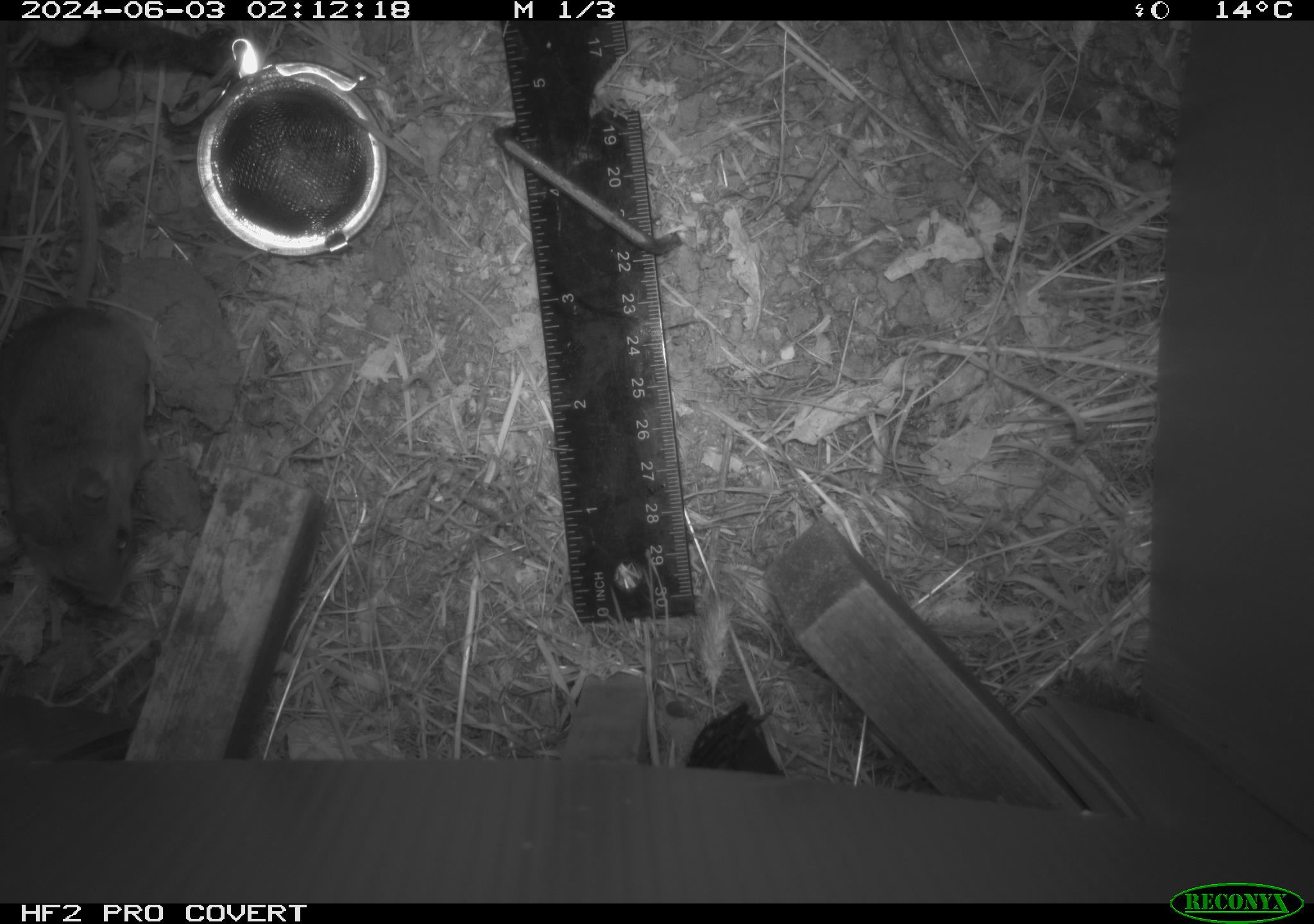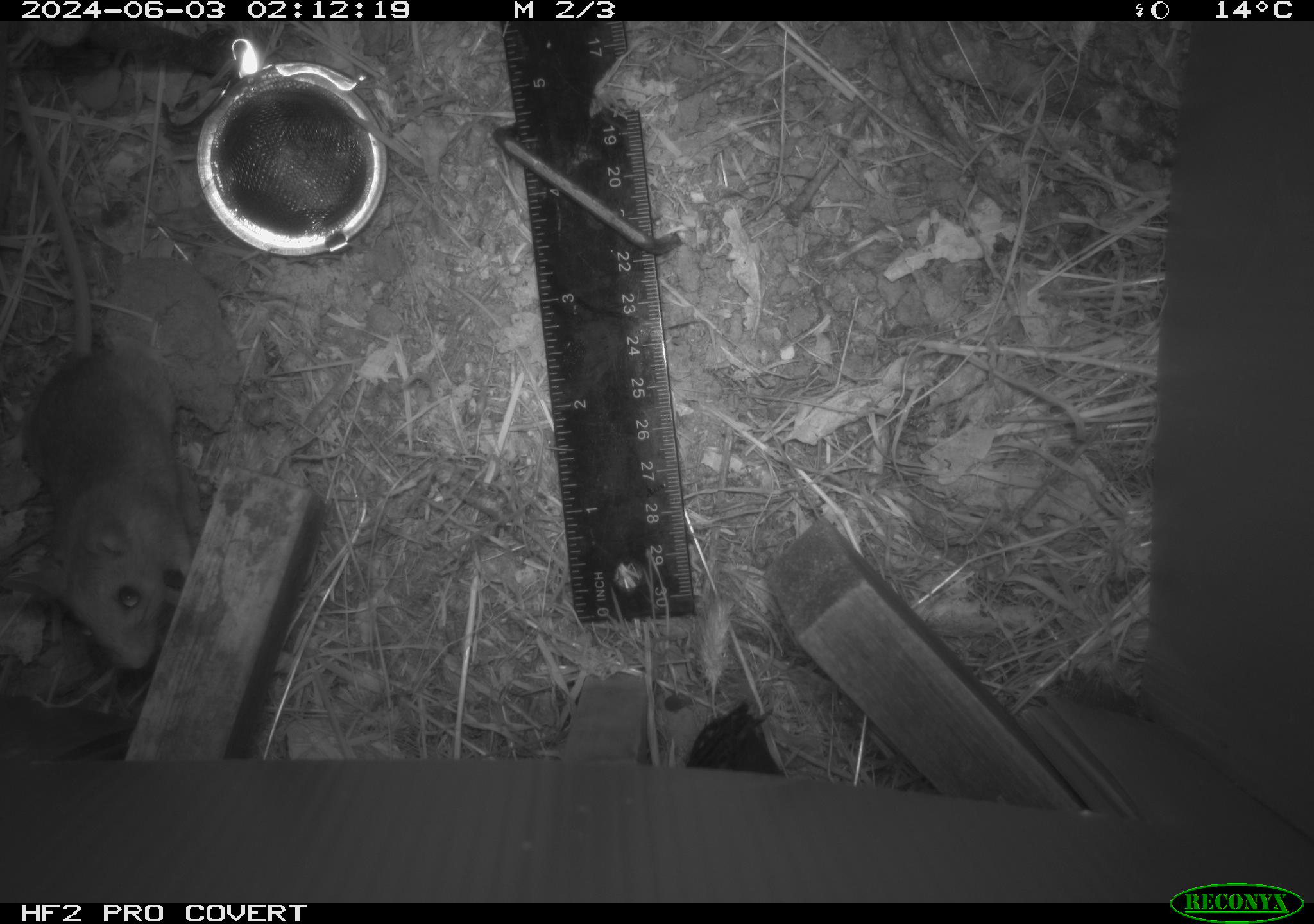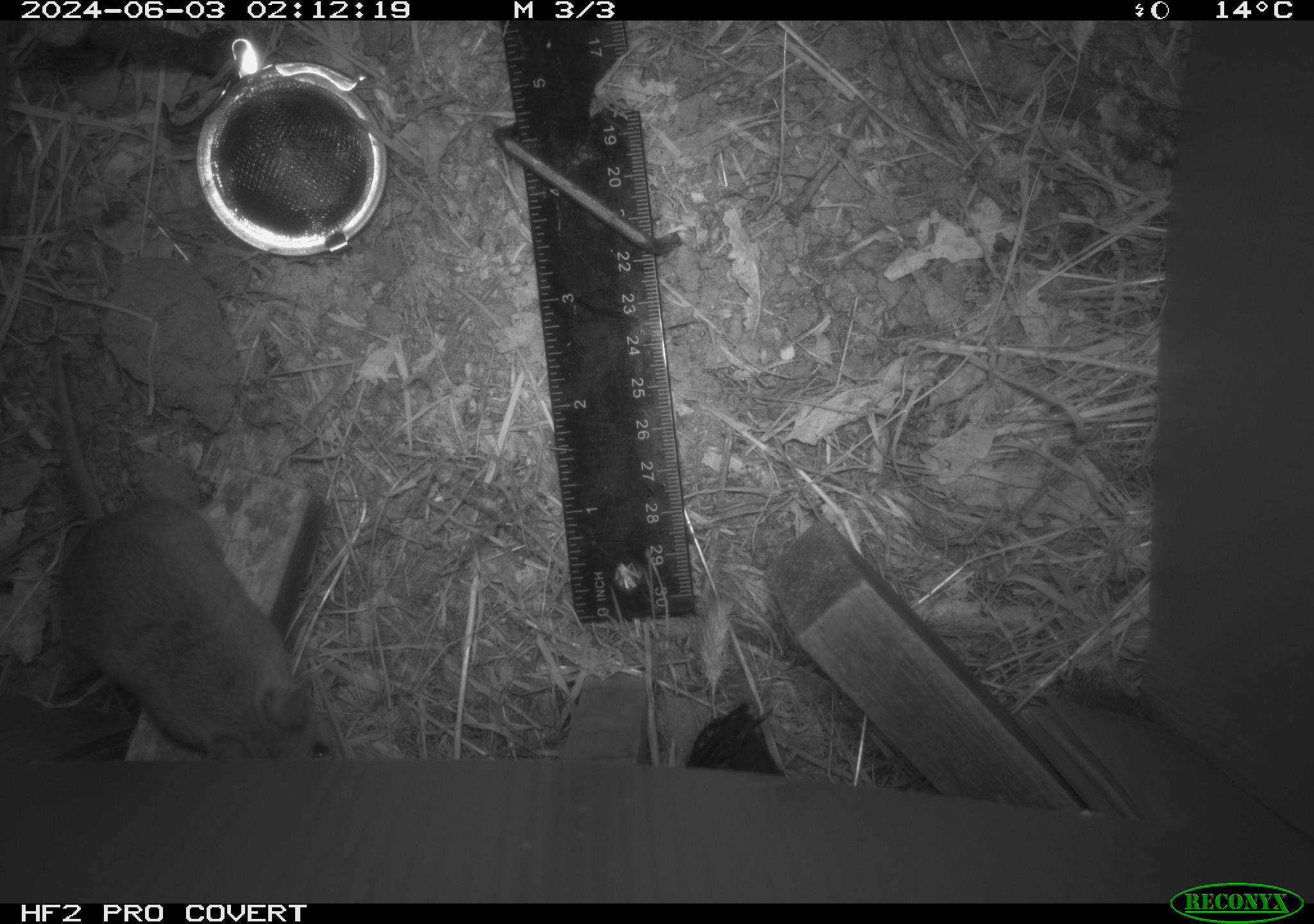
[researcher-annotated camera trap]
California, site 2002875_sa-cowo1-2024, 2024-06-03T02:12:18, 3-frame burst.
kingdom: Animalia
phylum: Chordata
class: Mammalia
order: Rodentia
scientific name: Rodentia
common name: mouse species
Mouse species (Rodentia).